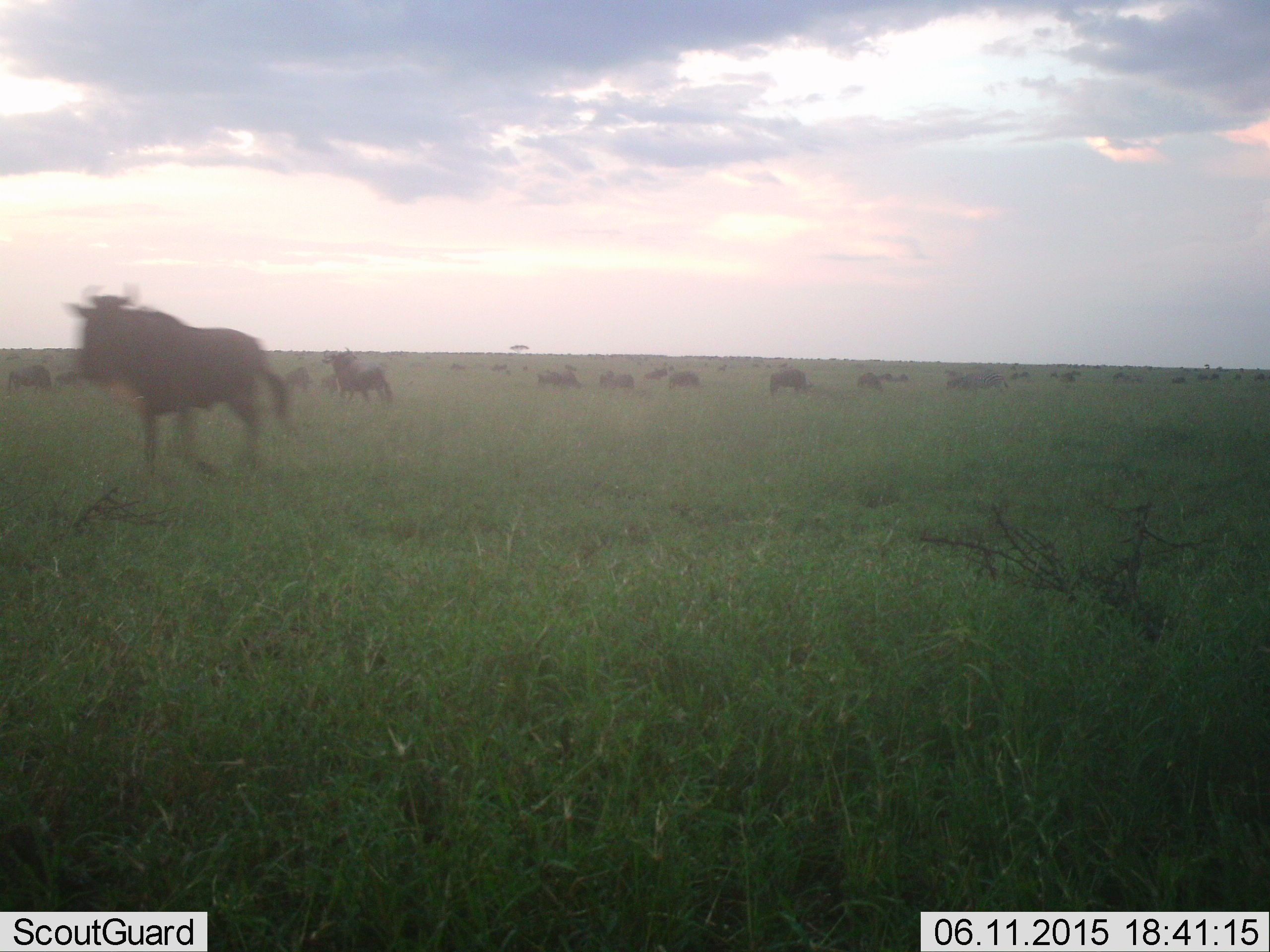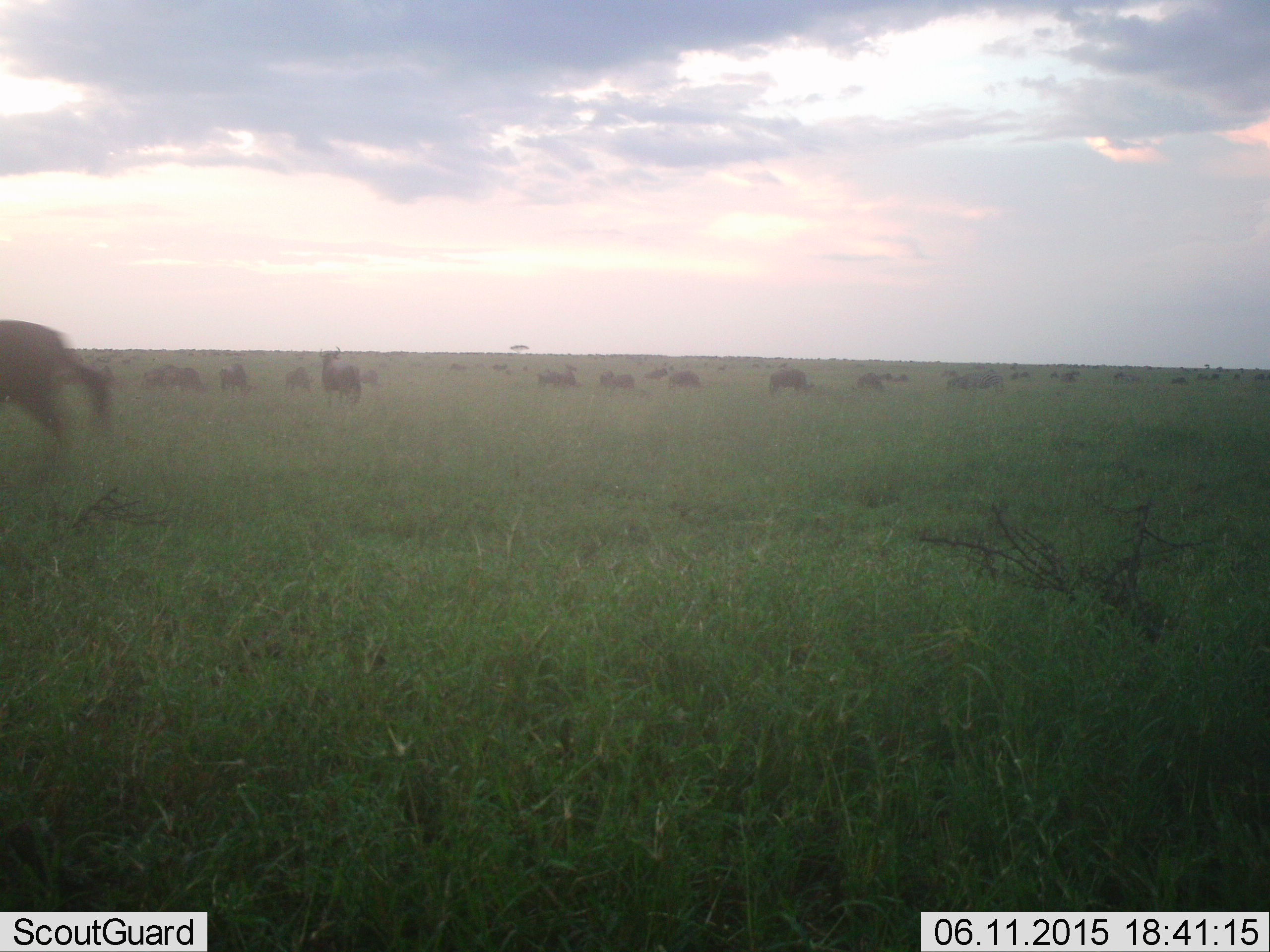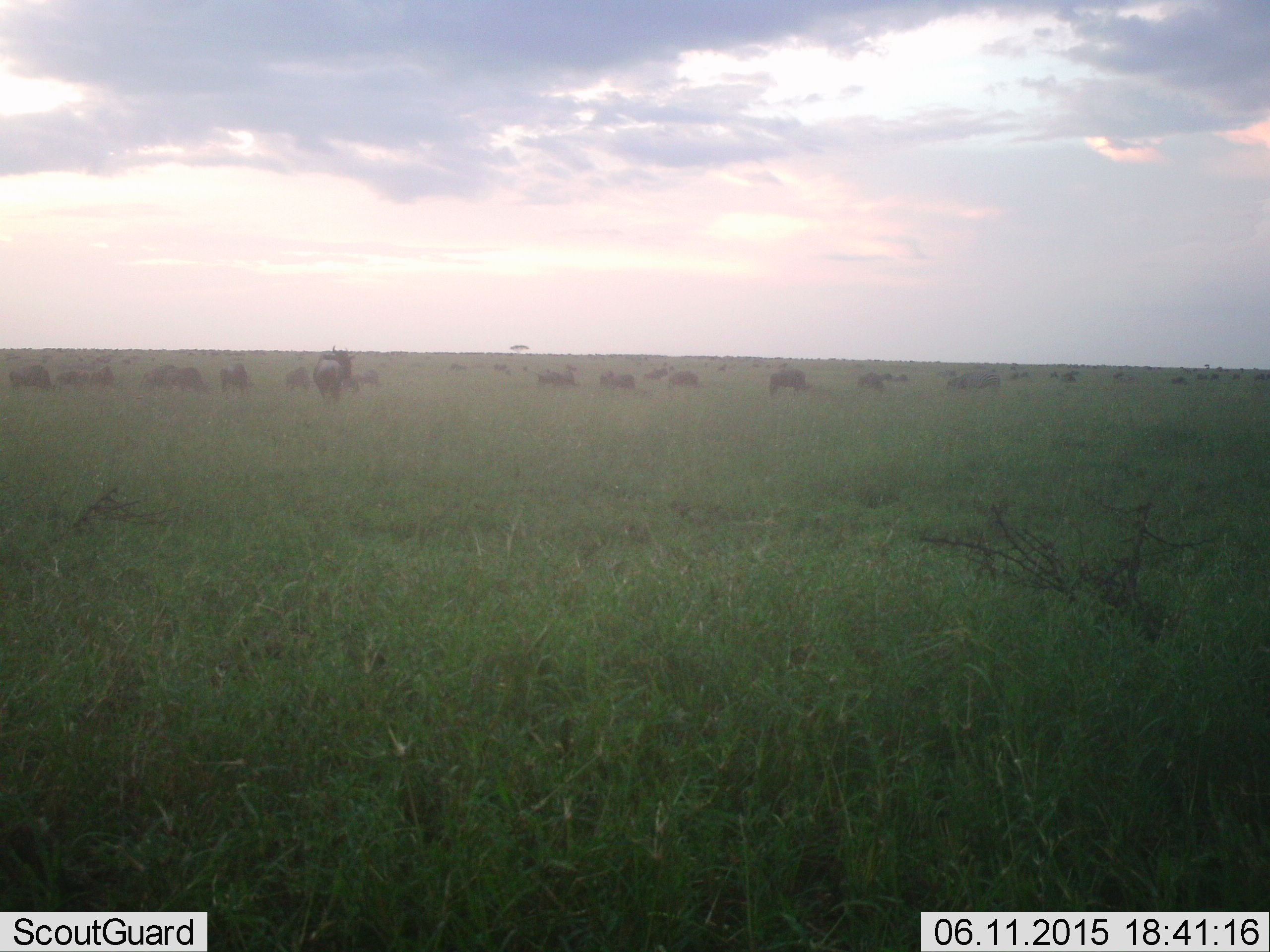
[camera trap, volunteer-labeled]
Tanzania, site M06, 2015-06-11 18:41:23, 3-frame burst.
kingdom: Animalia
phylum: Chordata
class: Mammalia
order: Artiodactyla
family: Bovidae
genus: Connochaetes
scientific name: Connochaetes taurinus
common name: blue wildebeest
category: wildebeest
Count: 11-50.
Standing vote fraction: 60%.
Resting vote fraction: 10%.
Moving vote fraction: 90%.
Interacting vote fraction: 0%.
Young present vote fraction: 0%.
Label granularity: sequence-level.